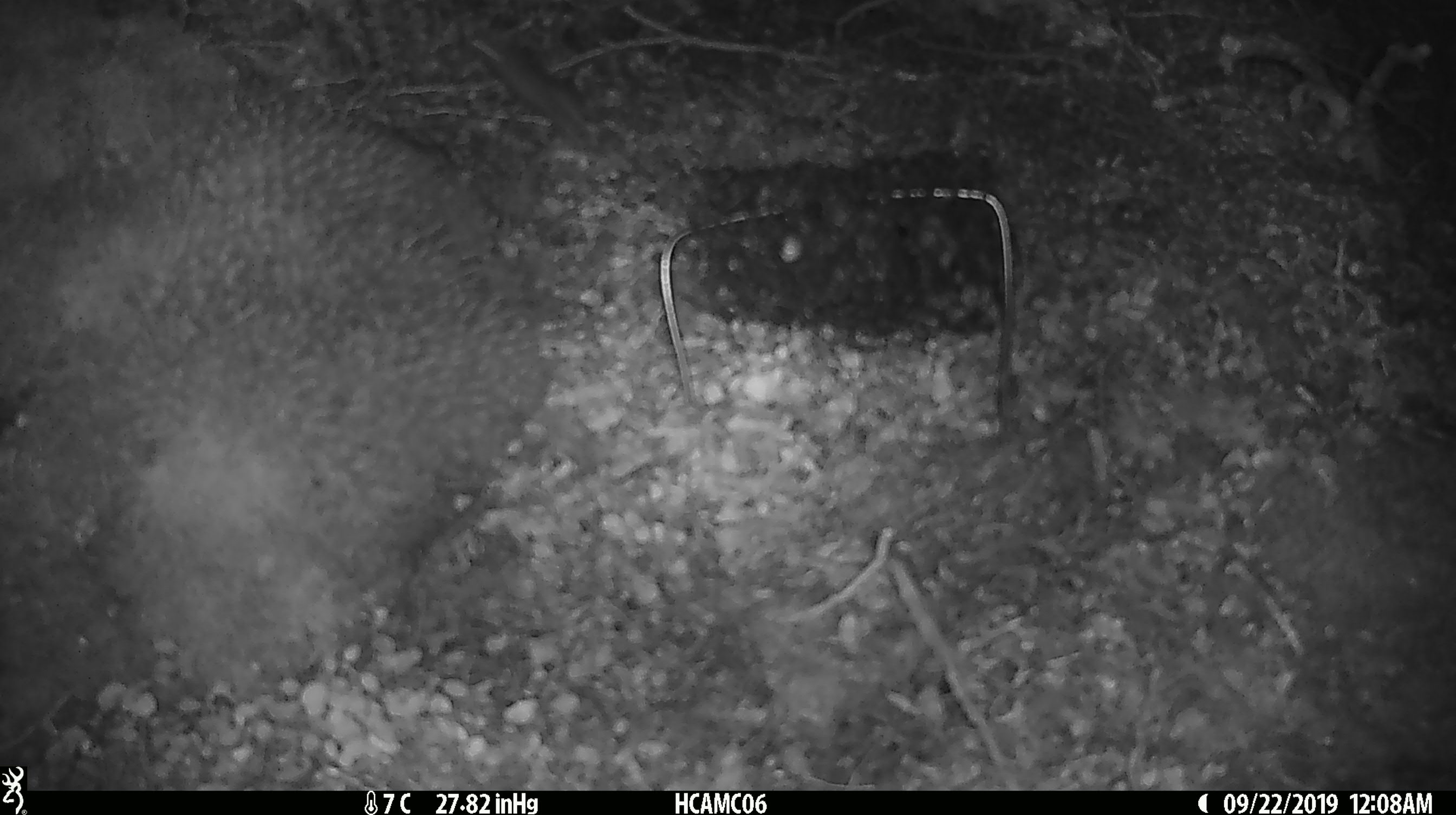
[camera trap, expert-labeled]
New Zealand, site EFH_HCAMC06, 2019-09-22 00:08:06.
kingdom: Animalia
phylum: Chordata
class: Mammalia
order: Rodentia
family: Muridae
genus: Mus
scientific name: Mus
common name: mouse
Mouse (Mus).